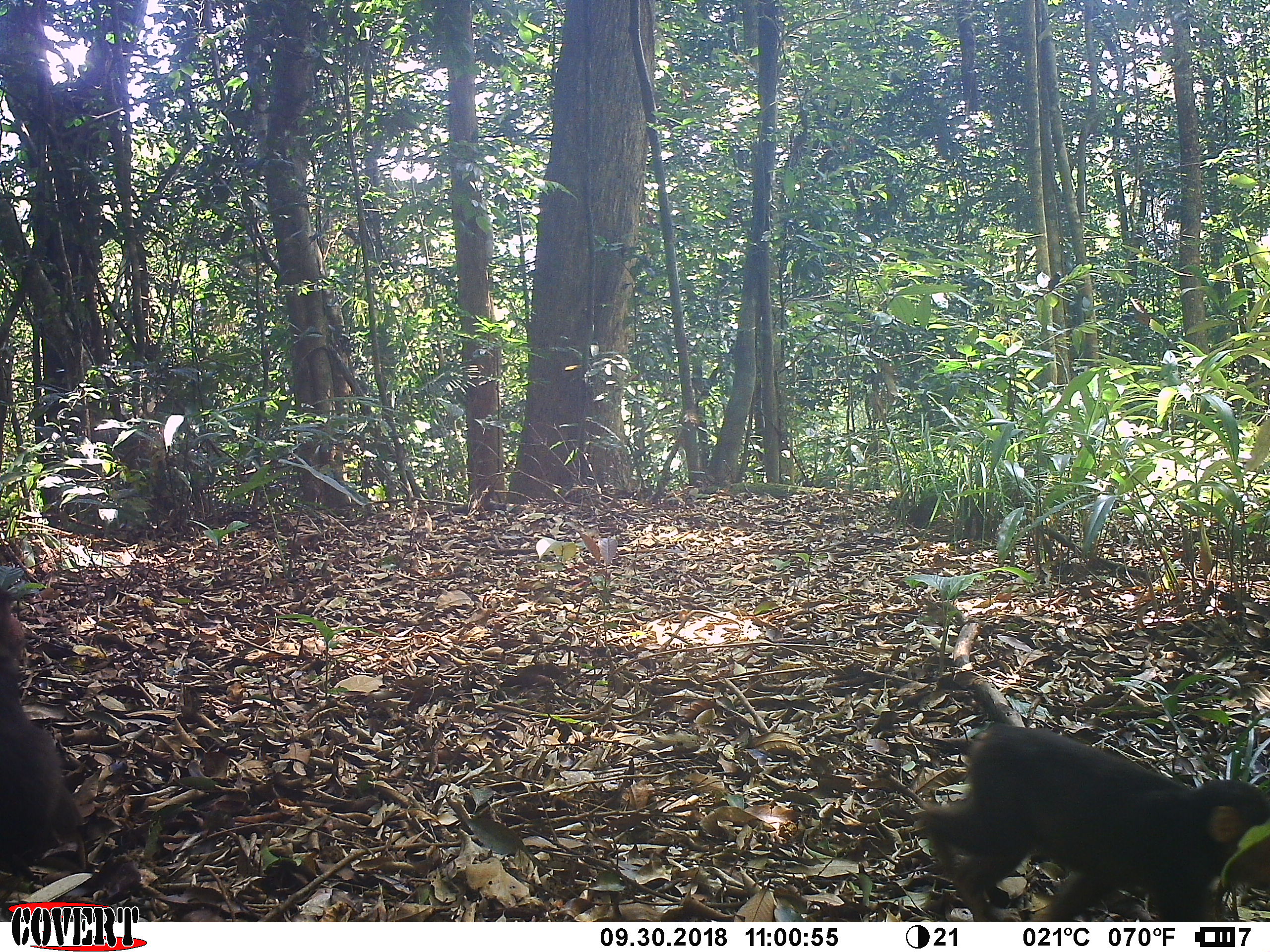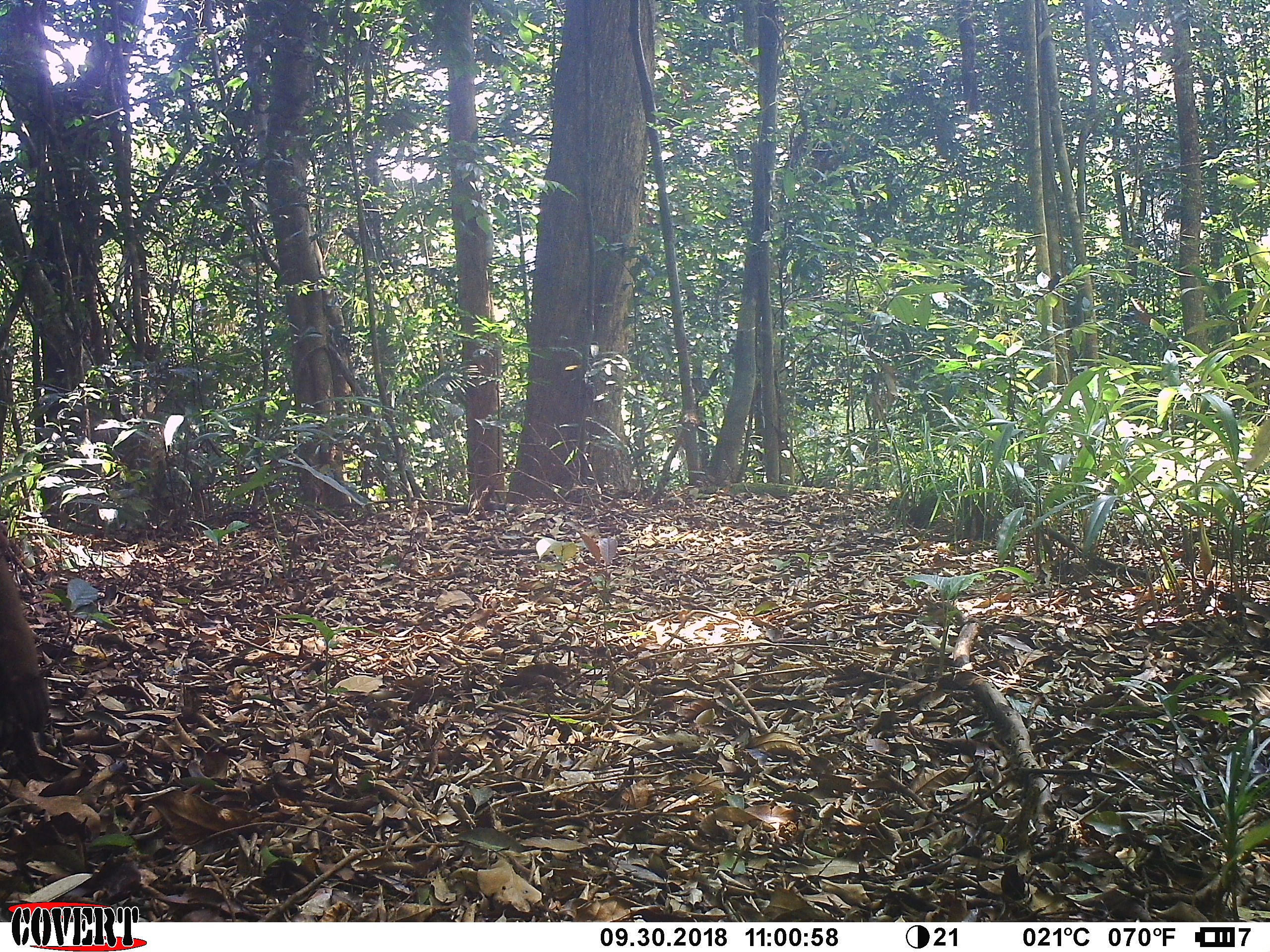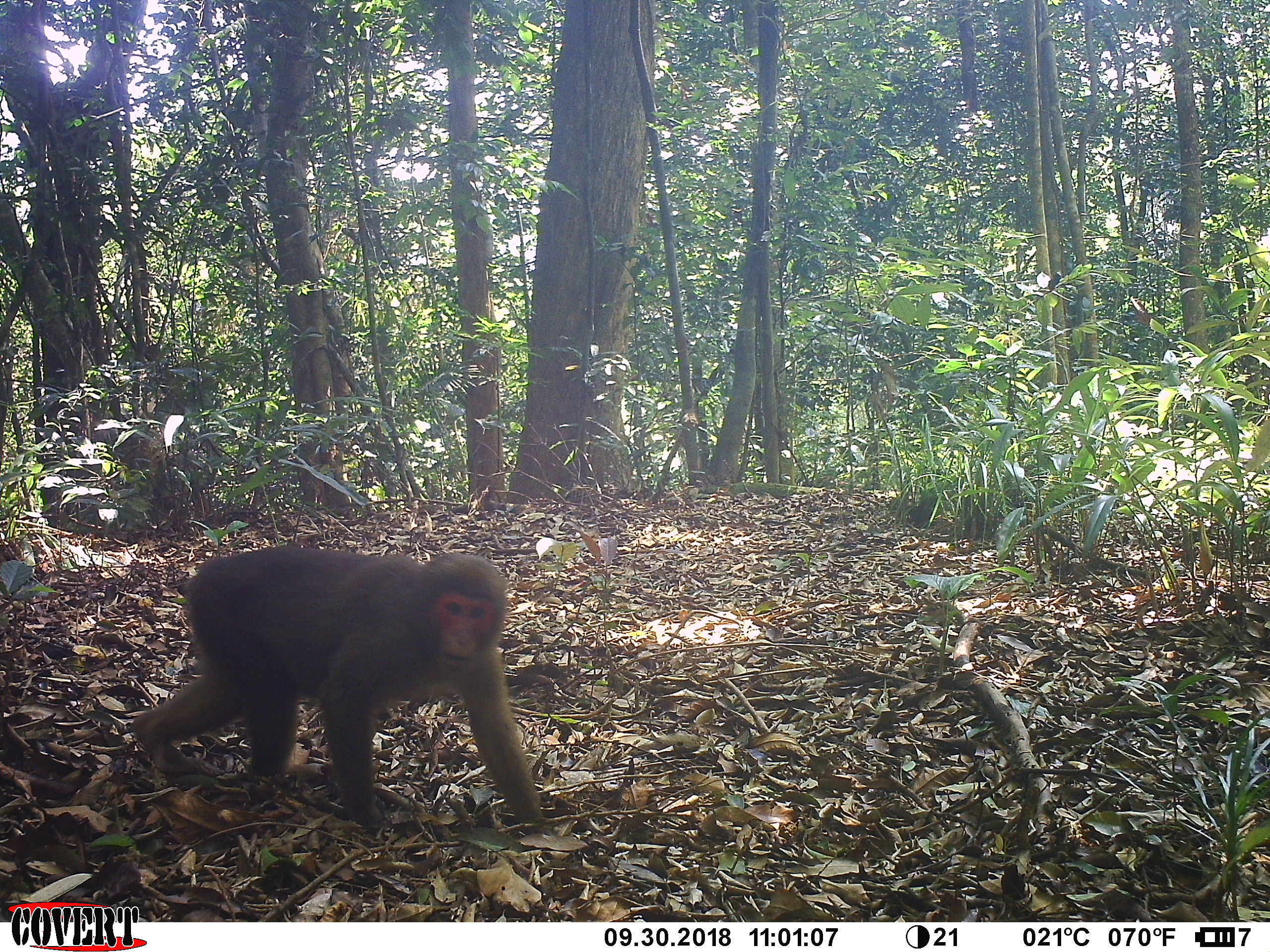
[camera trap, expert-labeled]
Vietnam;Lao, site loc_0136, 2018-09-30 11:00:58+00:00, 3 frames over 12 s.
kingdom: Animalia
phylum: Chordata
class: Mammalia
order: Primates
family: Cercopithecidae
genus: Macaca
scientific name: Macaca arctoides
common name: stump-tailed macaque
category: stump tailed macaque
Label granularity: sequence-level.